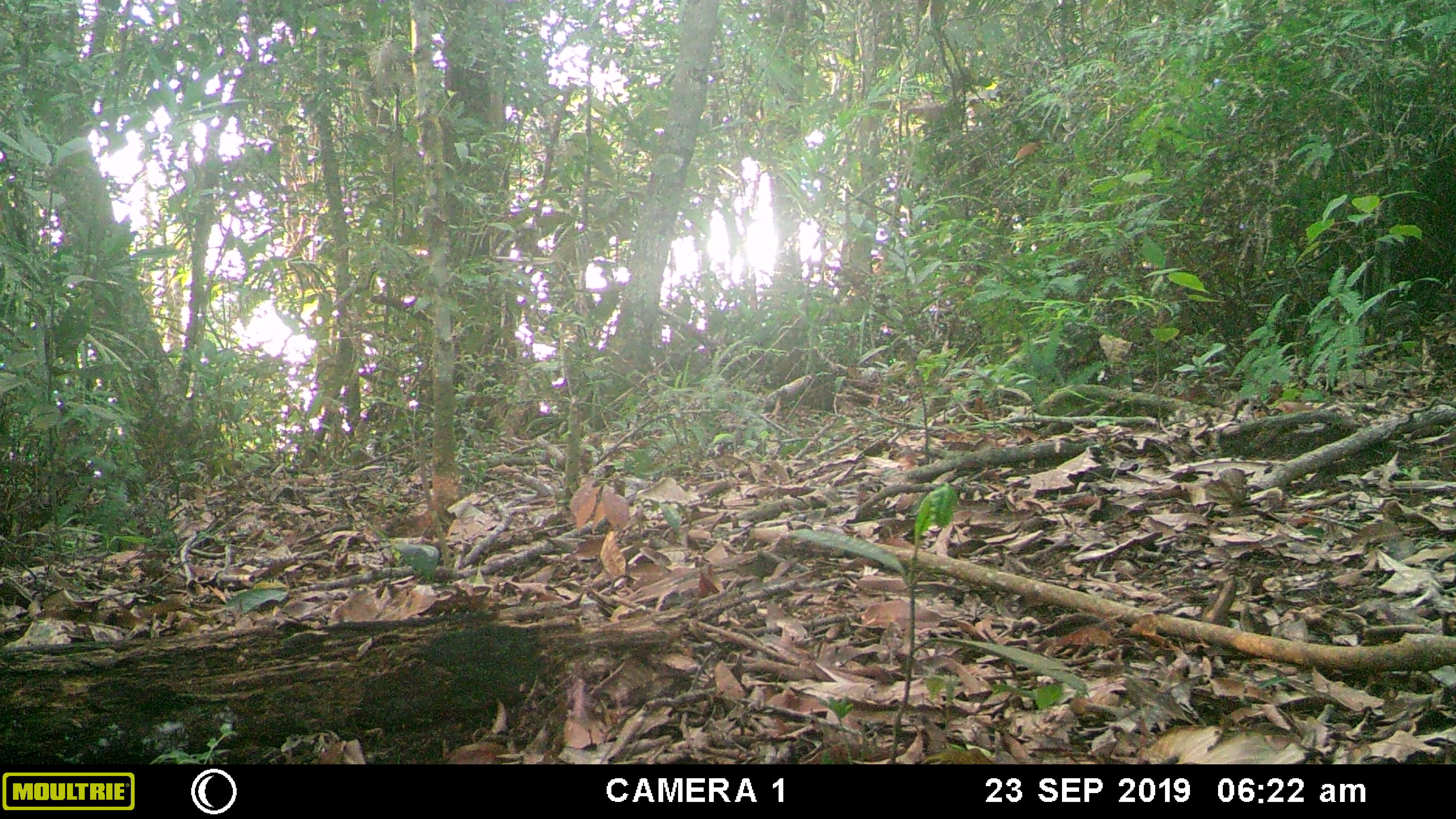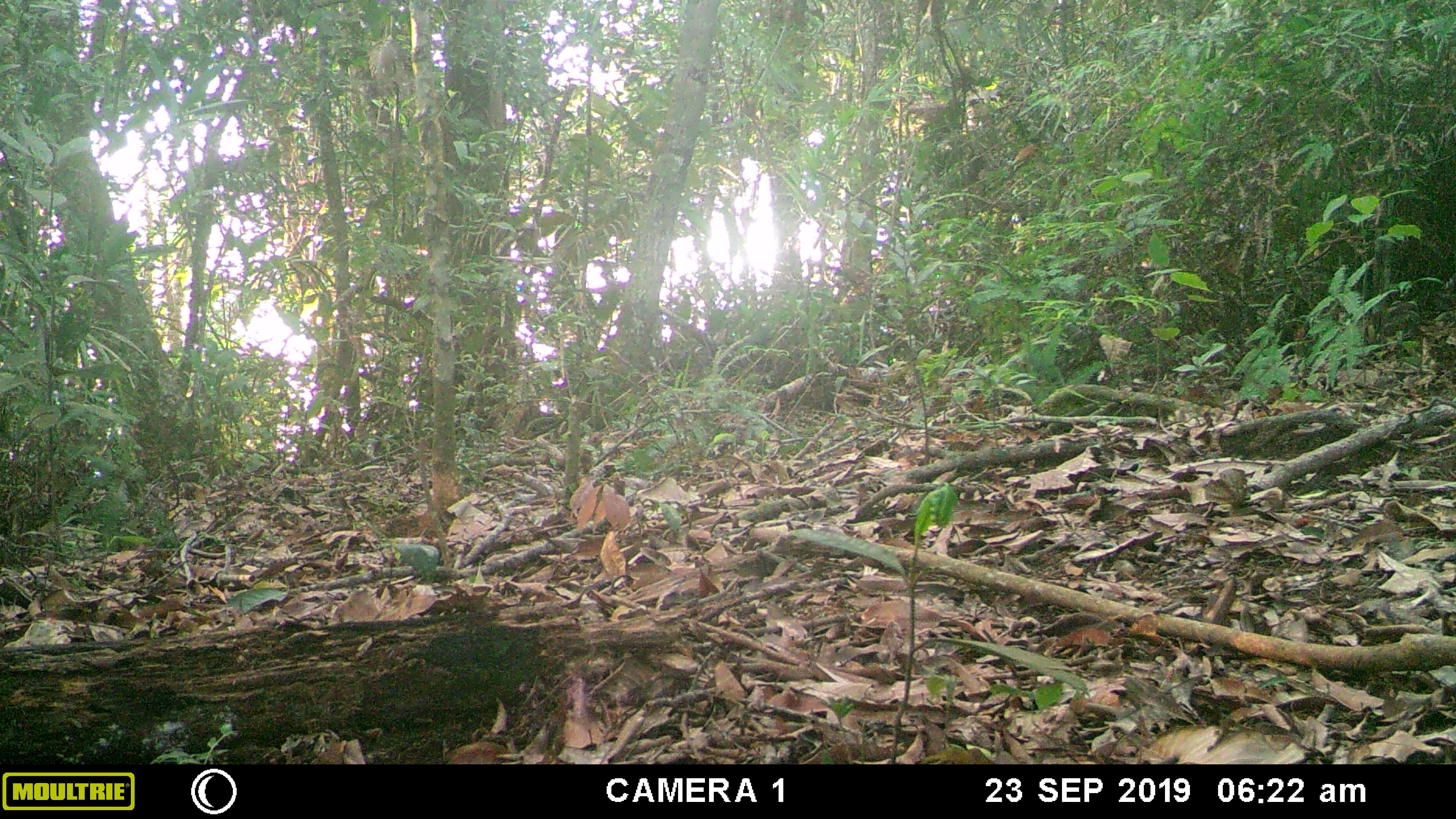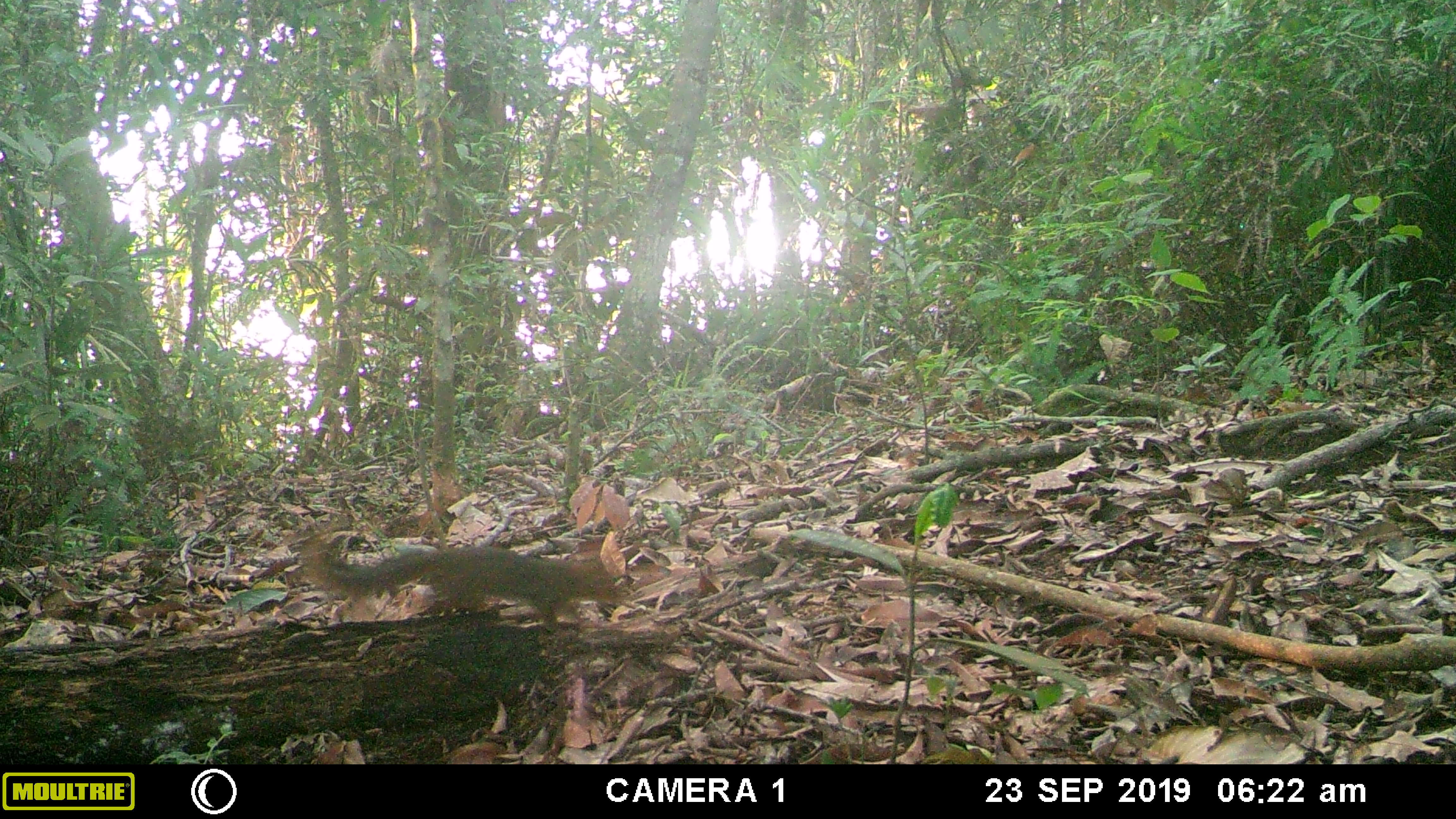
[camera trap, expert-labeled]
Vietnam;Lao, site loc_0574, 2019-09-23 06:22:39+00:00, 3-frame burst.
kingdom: Animalia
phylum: Chordata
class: Mammalia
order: Rodentia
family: Sciuridae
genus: Dremomys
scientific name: Dremomys rufigenis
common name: red-cheeked squirrel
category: red cheeked squirrel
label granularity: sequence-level